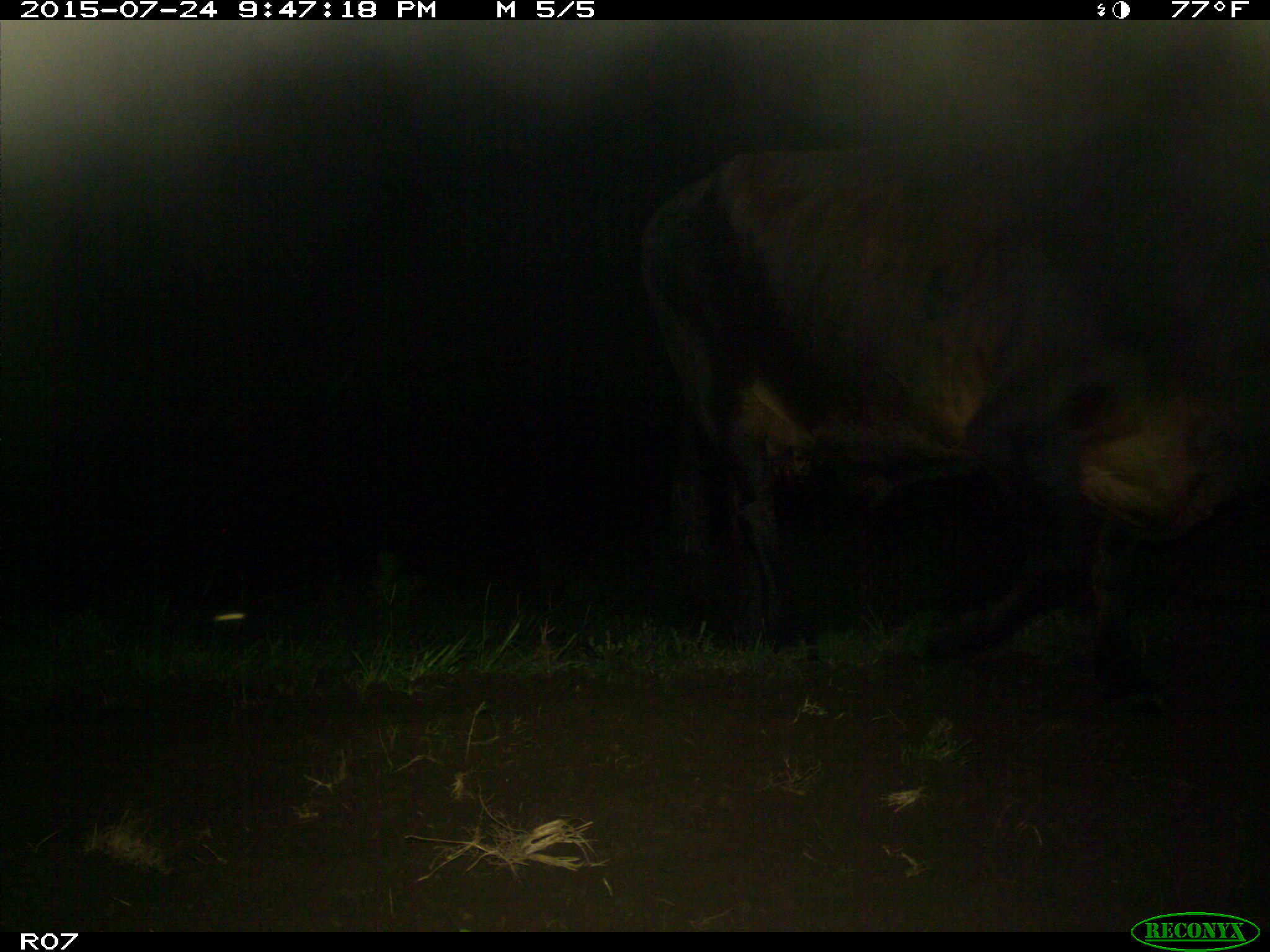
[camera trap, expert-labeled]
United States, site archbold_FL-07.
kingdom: Animalia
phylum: Chordata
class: Mammalia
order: Artiodactyla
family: Bovidae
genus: Bos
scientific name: Bos taurus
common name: domestic cow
Bos taurus (domestic cow).